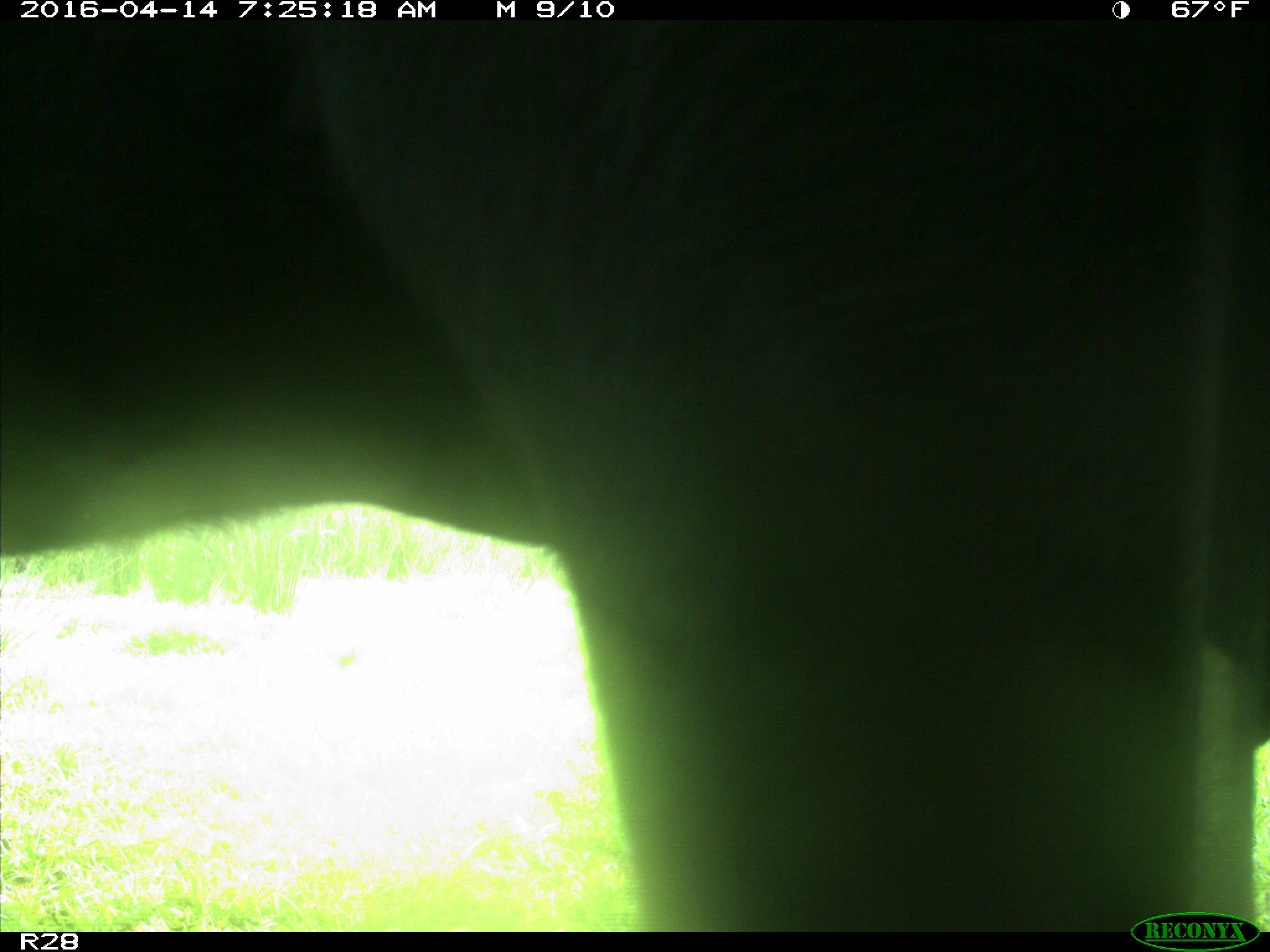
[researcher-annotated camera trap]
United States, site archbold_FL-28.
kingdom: Animalia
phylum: Chordata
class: Mammalia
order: Artiodactyla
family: Bovidae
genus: Bos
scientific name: Bos taurus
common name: domestic cow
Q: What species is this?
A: Bos taurus (domestic cow).